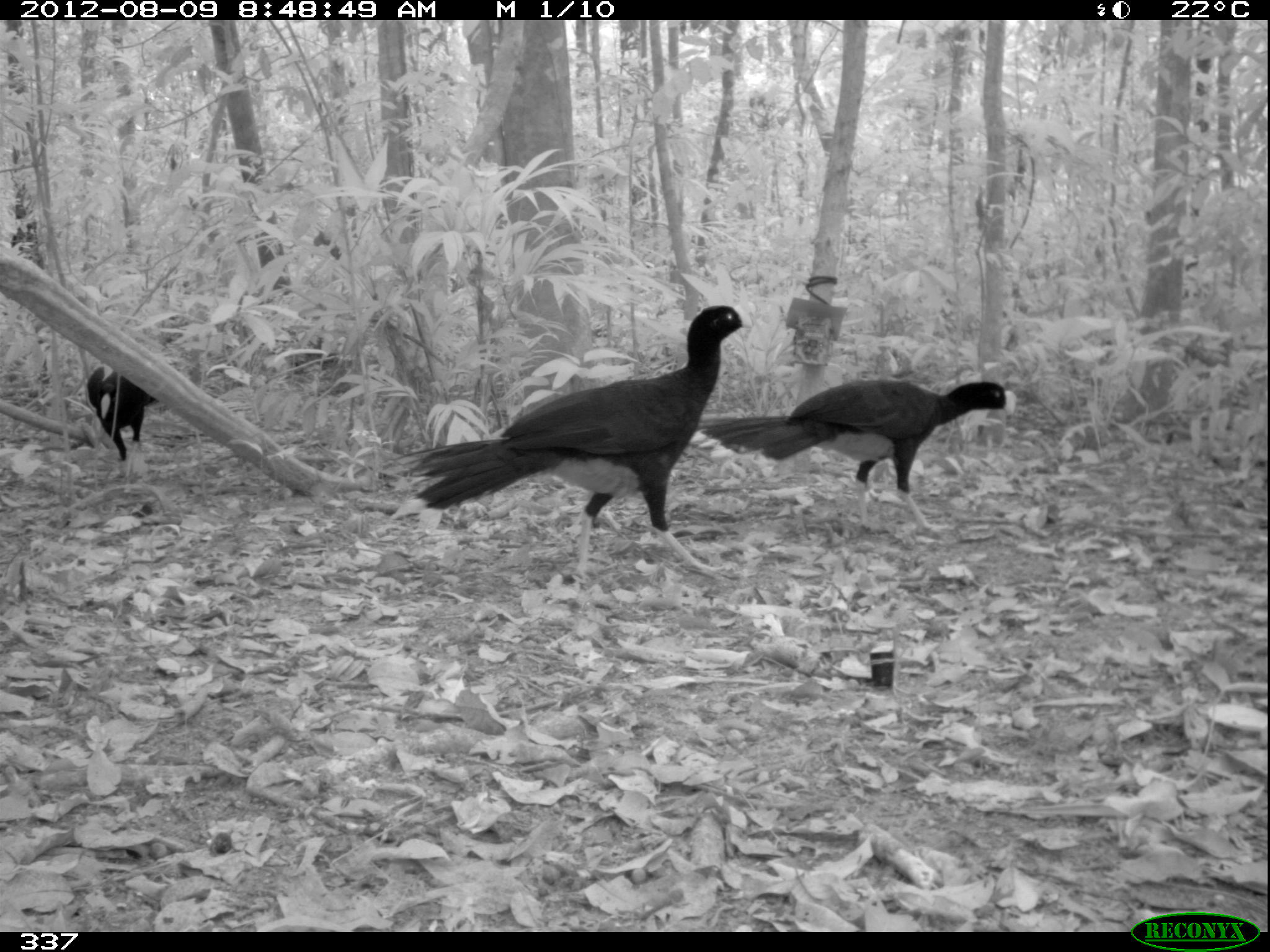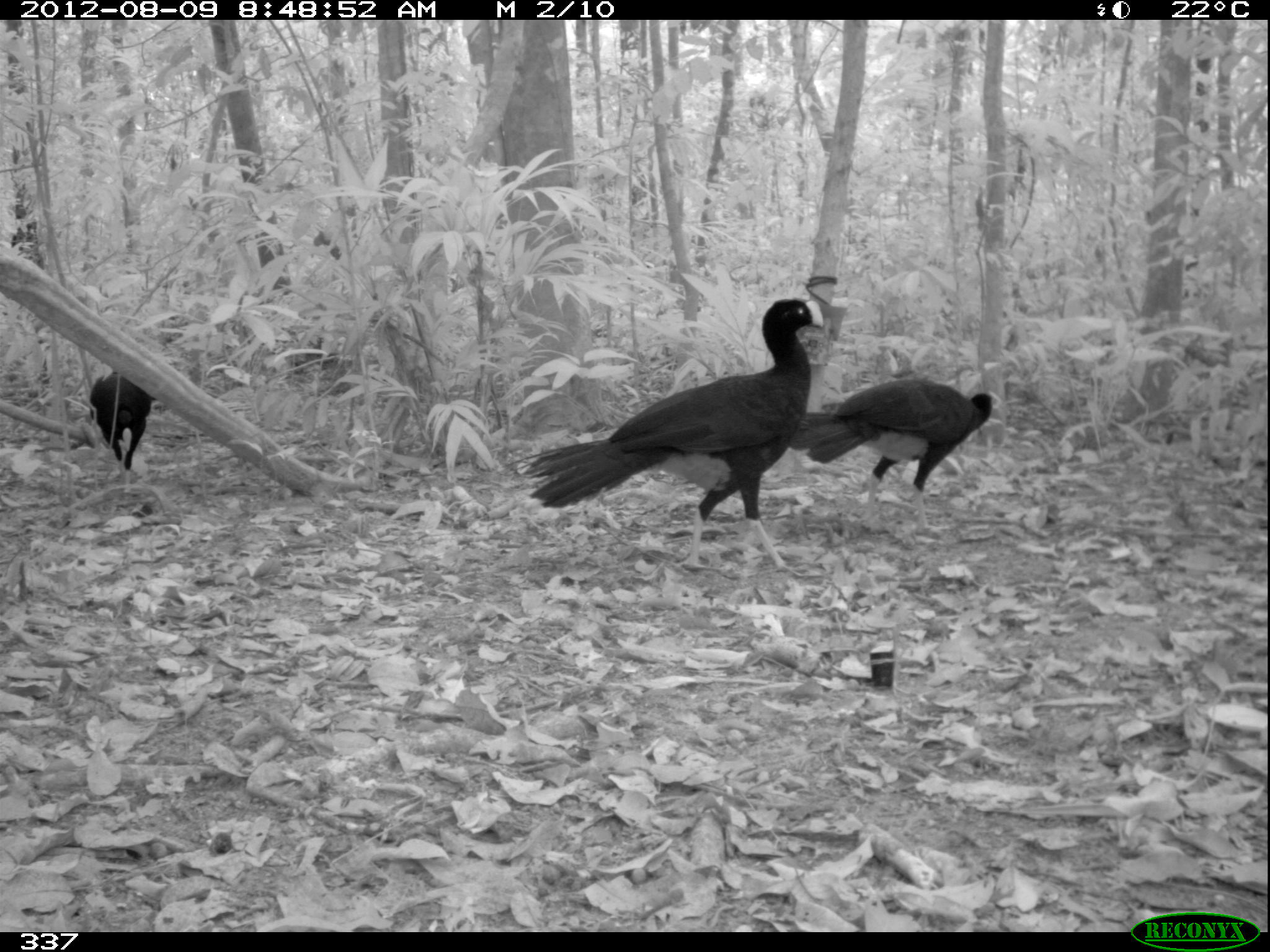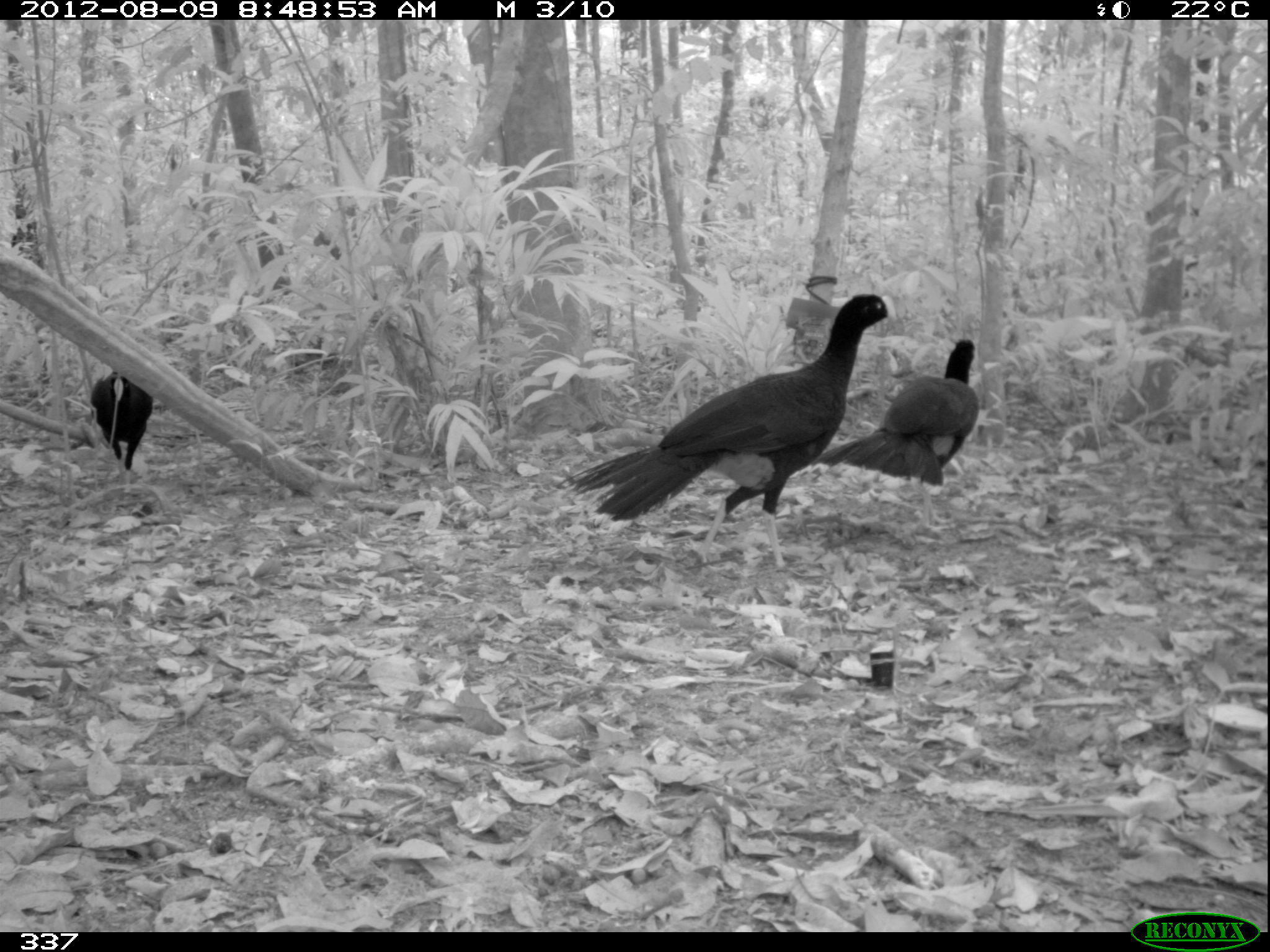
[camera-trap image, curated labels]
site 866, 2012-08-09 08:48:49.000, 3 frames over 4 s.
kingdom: Animalia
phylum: Chordata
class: Aves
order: Galliformes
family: Cracidae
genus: Mitu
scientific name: Mitu tuberosum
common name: razor-billed curassow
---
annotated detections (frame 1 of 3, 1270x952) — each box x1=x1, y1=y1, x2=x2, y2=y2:
mitu tuberosum: x1=381, y1=303, x2=754, y2=582; x1=686, y1=377, x2=1018, y2=532; x1=86, y1=364, x2=160, y2=462